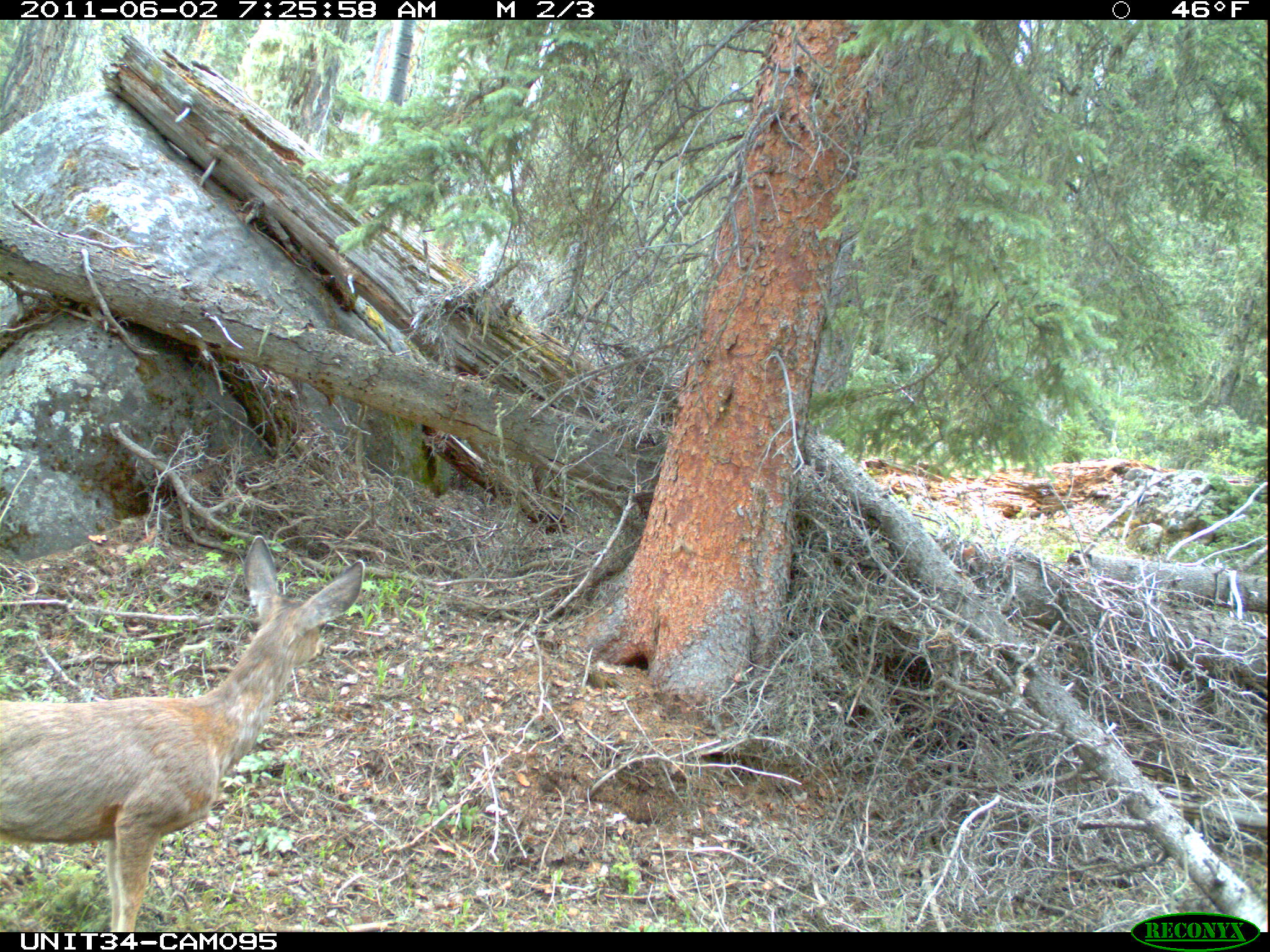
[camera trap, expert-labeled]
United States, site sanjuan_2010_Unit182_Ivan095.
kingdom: Animalia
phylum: Chordata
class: Mammalia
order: Artiodactyla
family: Cervidae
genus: Odocoileus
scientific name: Odocoileus hemionus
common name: mule deer